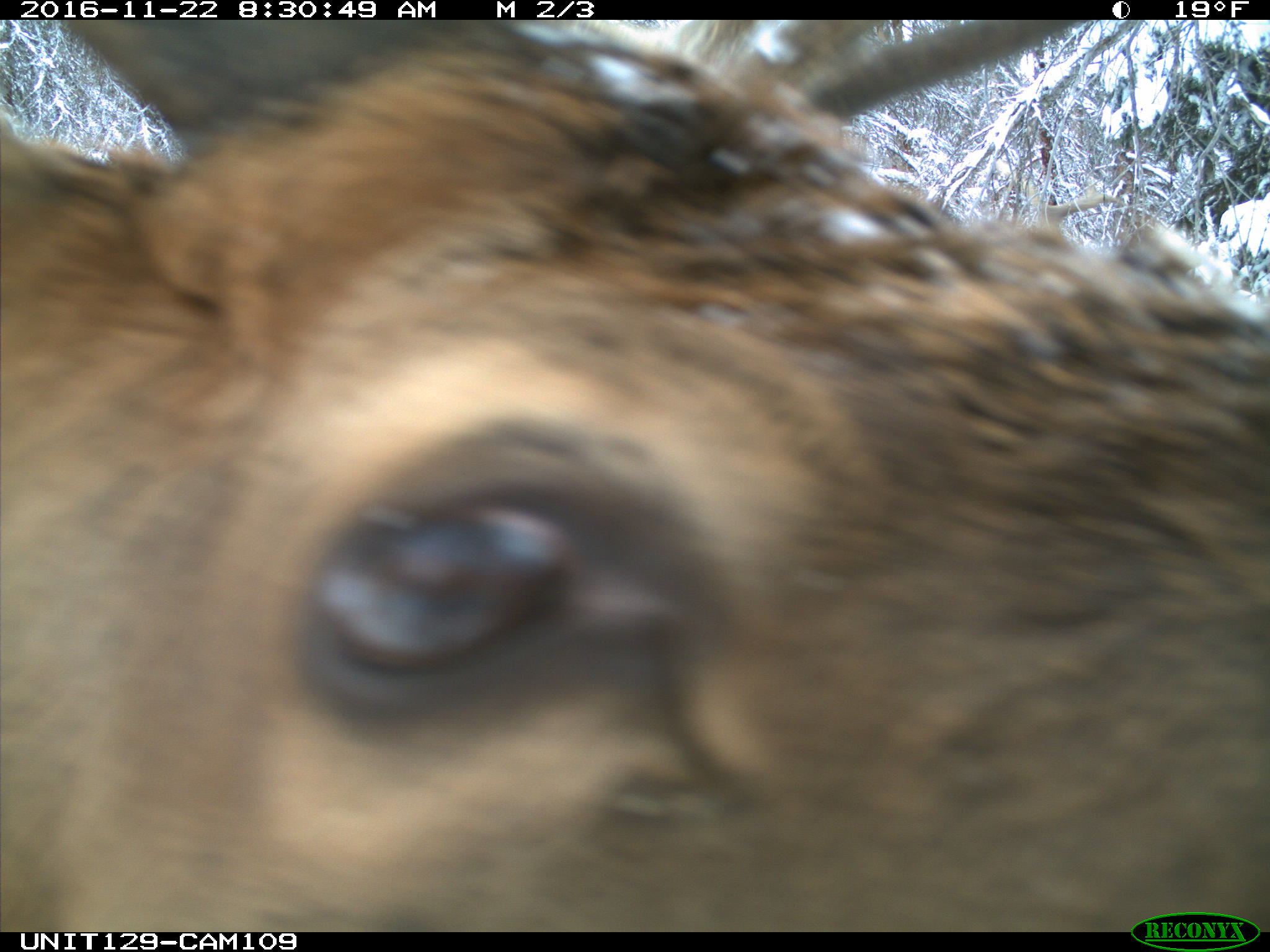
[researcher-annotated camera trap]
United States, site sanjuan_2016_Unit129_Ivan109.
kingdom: Animalia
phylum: Chordata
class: Mammalia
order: Artiodactyla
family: Cervidae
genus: Cervus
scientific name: Cervus elaphus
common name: red deer